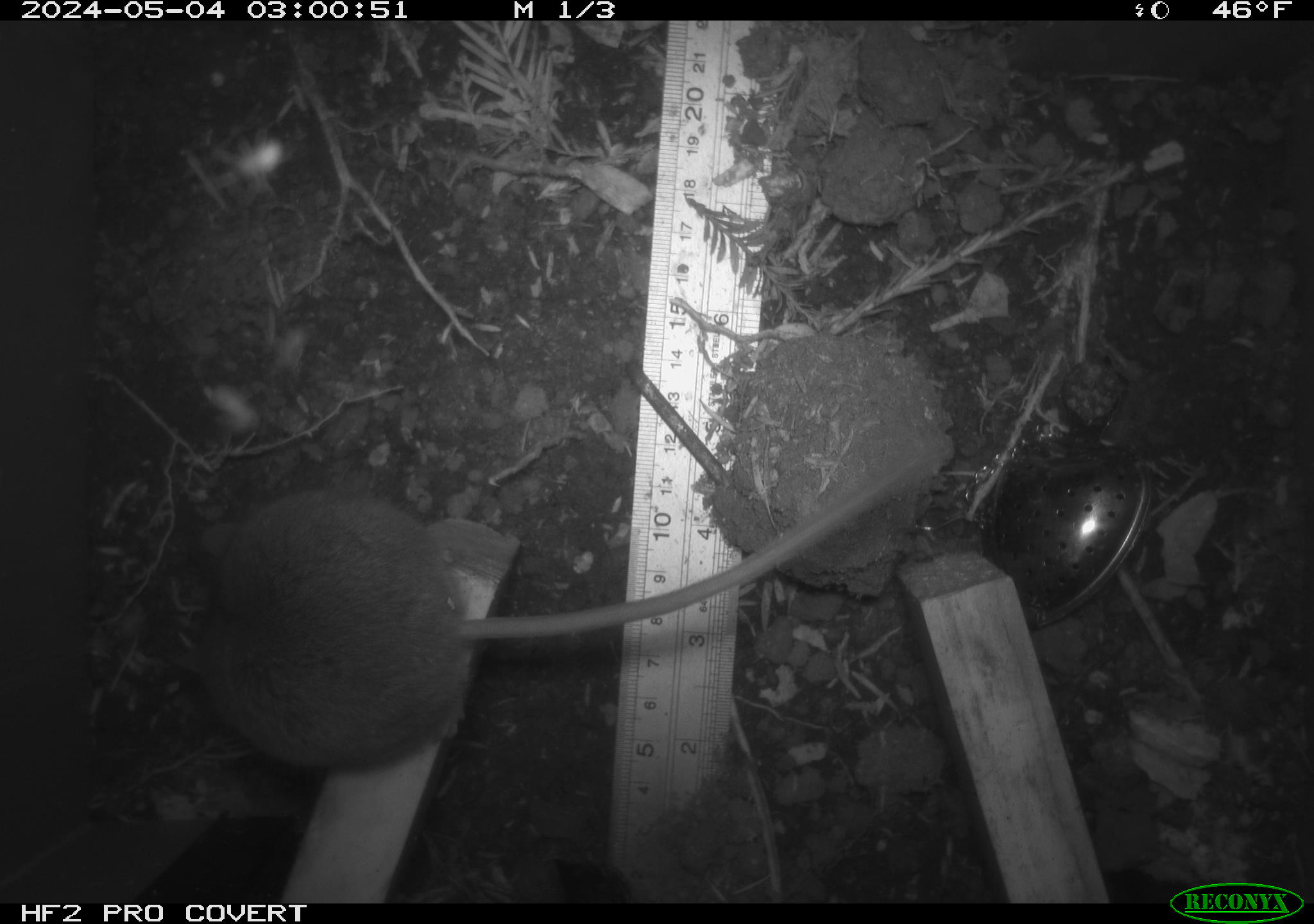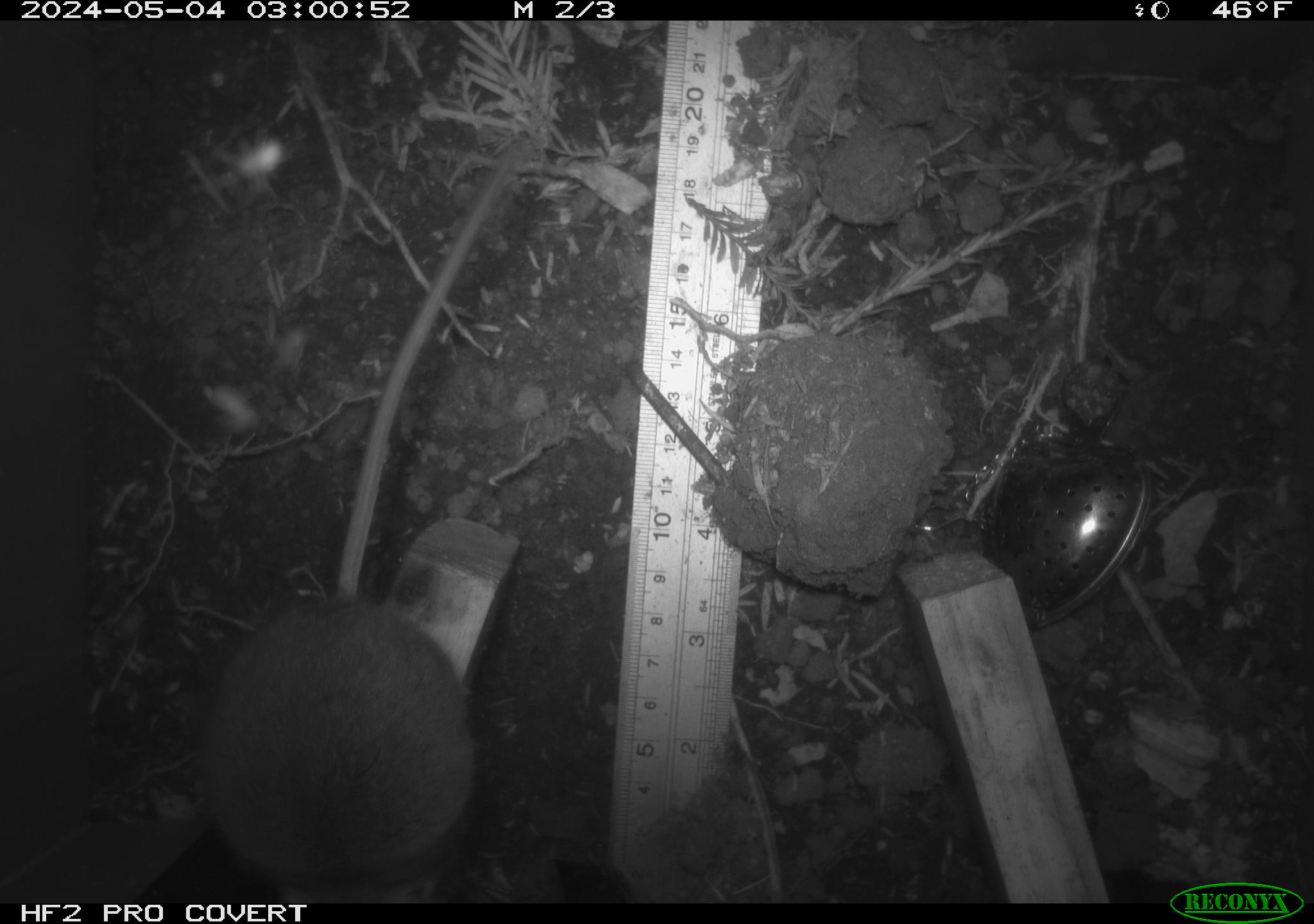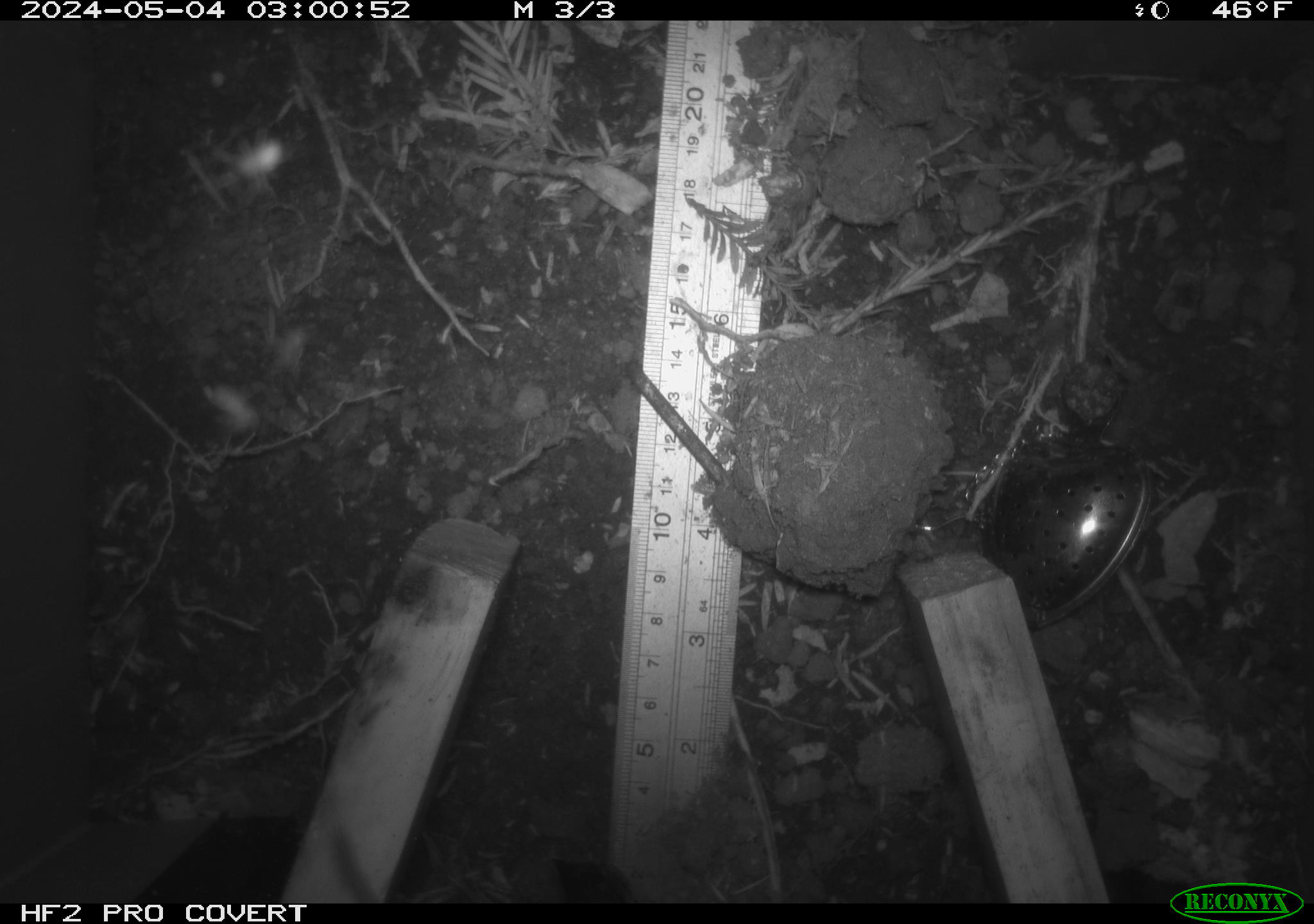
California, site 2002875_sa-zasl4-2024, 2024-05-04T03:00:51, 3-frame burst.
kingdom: Animalia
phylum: Chordata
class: Mammalia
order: Rodentia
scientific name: Rodentia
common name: rodent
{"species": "rodent (Rodentia)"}